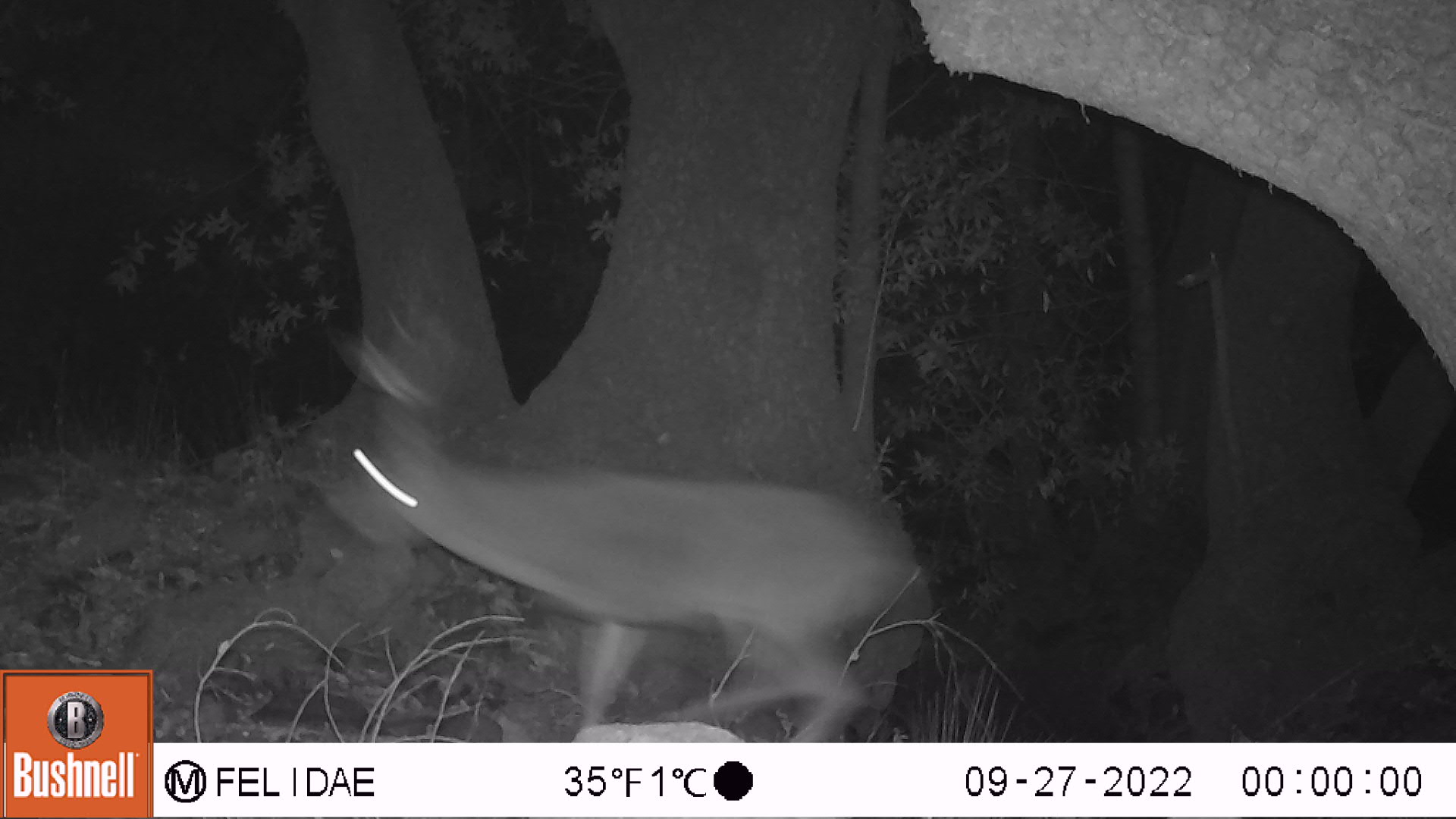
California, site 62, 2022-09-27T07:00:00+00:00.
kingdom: Animalia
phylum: Chordata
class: Mammalia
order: Artiodactyla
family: Cervidae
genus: Odocoileus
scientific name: Odocoileus hemionus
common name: mule deer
Mule deer (Odocoileus hemionus).